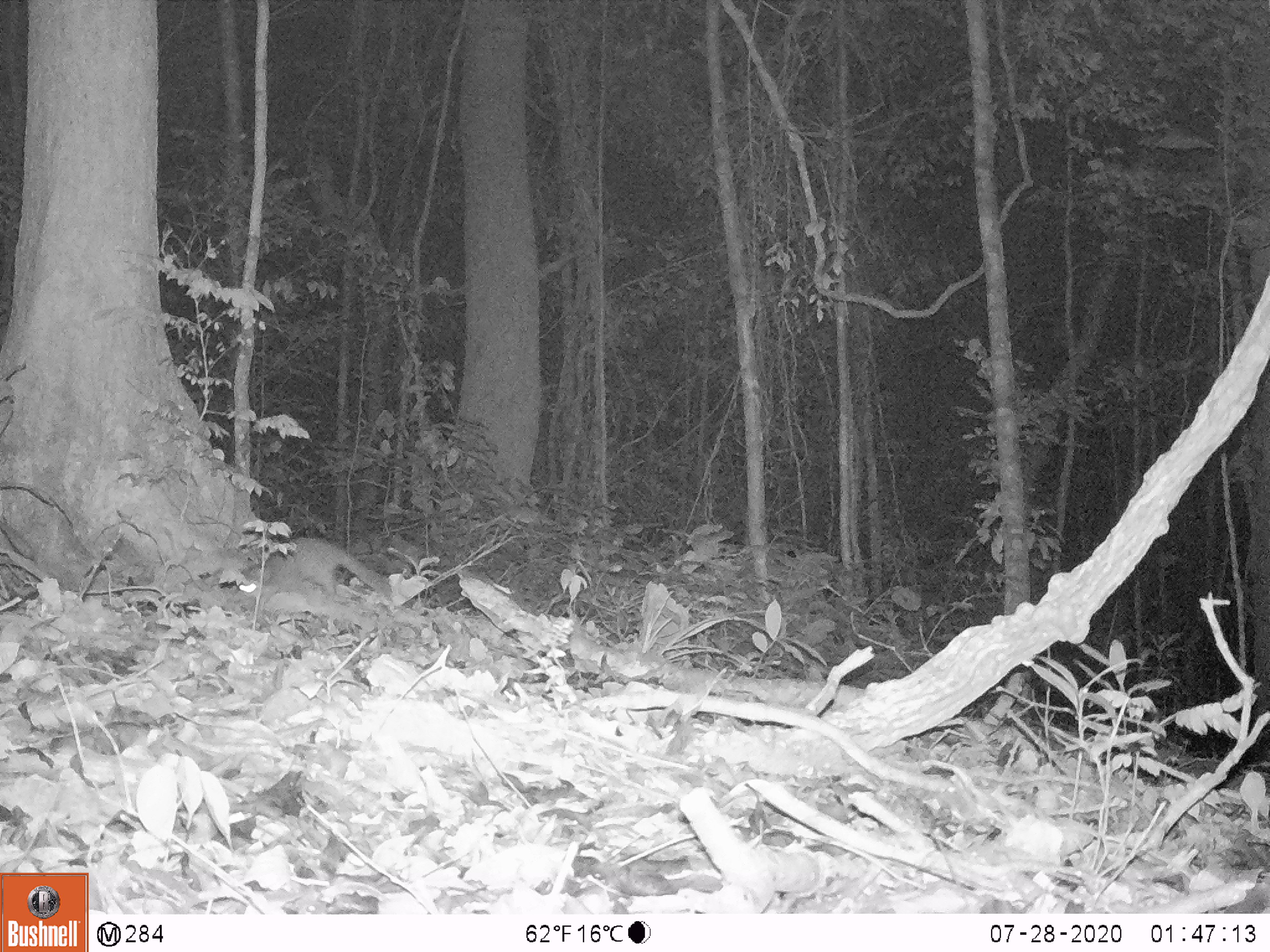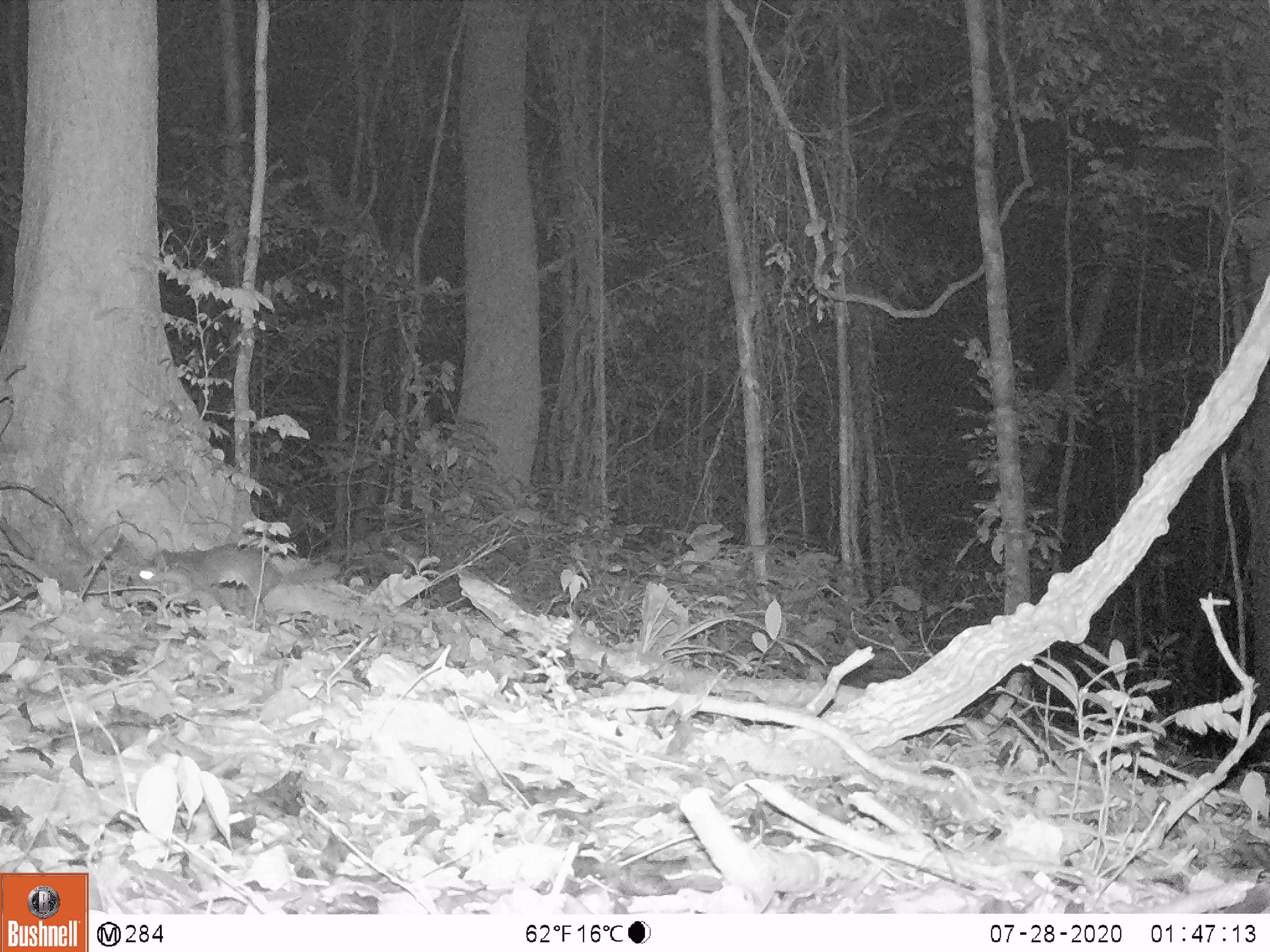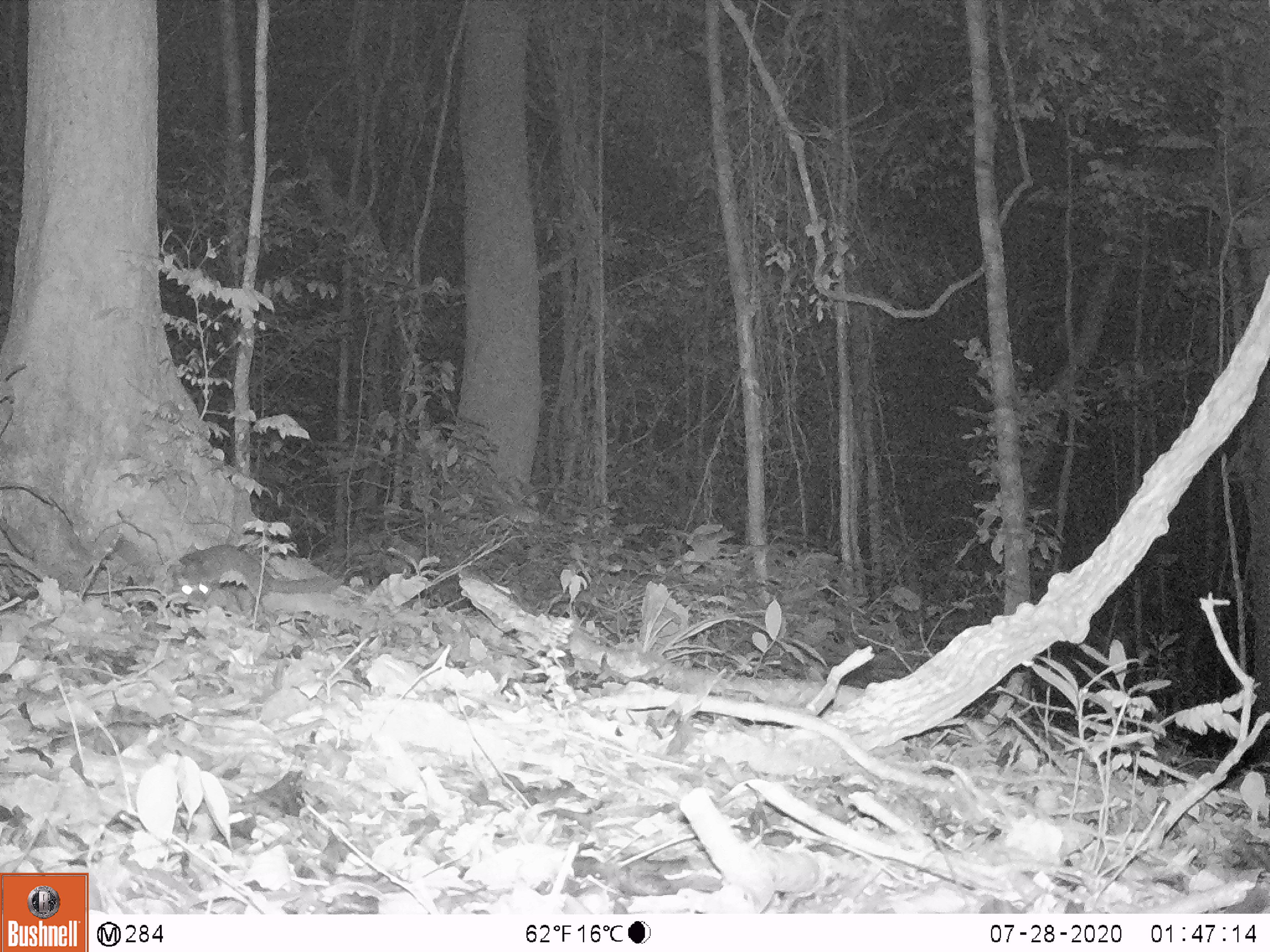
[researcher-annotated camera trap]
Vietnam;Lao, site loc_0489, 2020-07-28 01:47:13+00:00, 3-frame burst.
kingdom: Animalia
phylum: Chordata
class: Mammalia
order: Carnivora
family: Mustelidae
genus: Melogale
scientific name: Melogale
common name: ferret badger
Ferret badger (Melogale). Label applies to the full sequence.